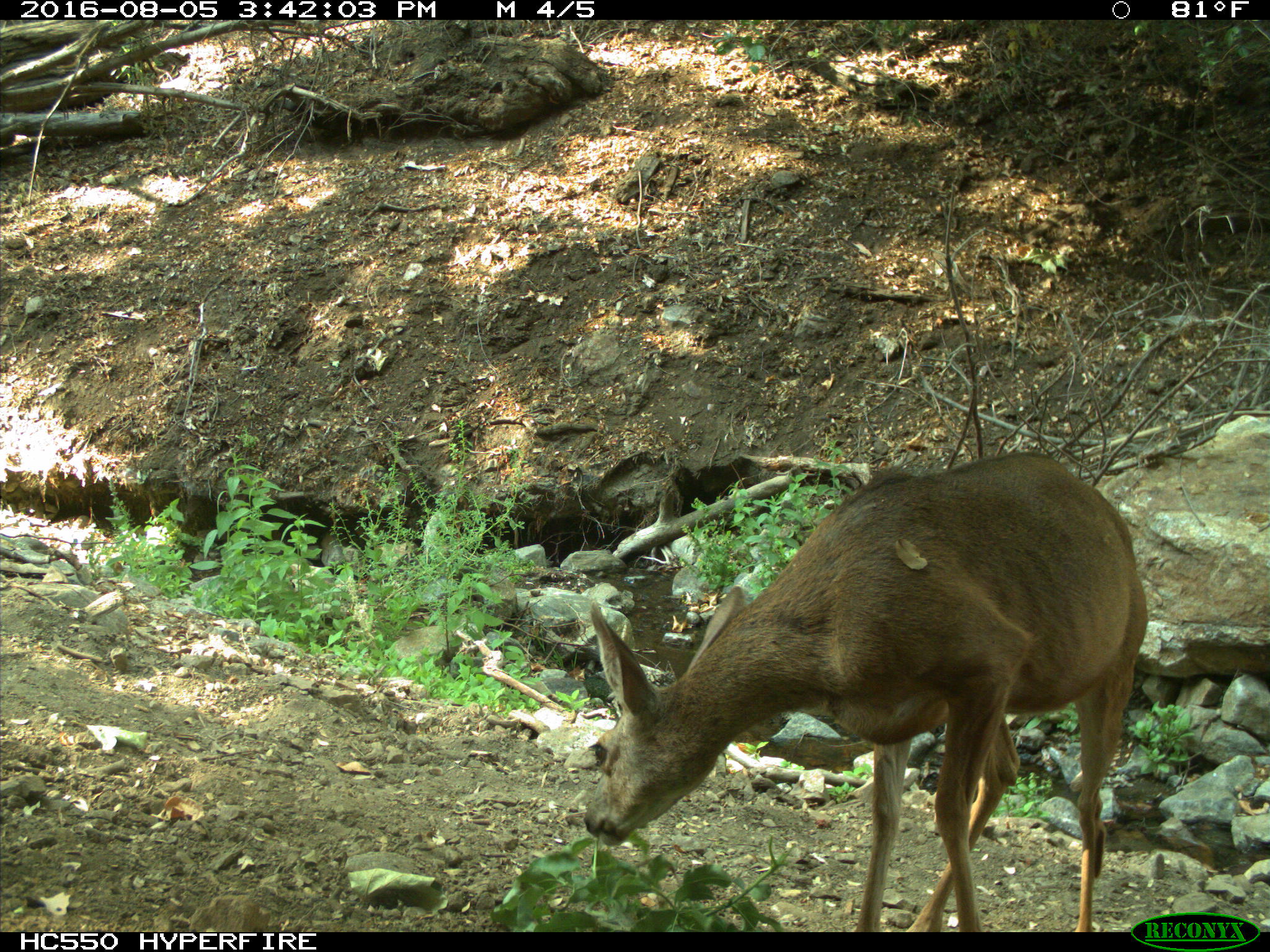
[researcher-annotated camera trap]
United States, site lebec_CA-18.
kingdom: Animalia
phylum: Chordata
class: Mammalia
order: Artiodactyla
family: Cervidae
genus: Odocoileus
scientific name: Odocoileus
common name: deer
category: unidentified deer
Unidentified deer (deer) (Odocoileus).